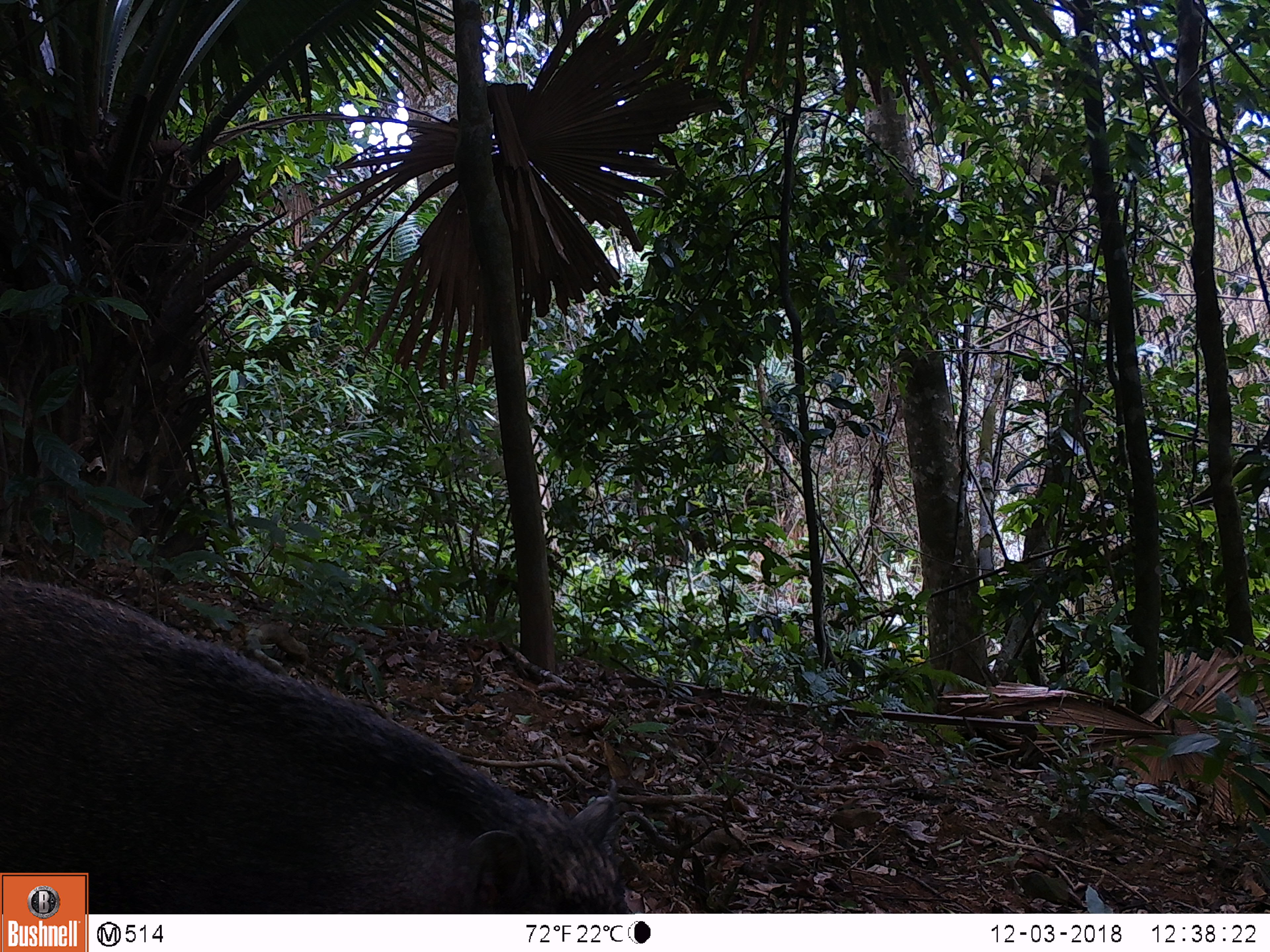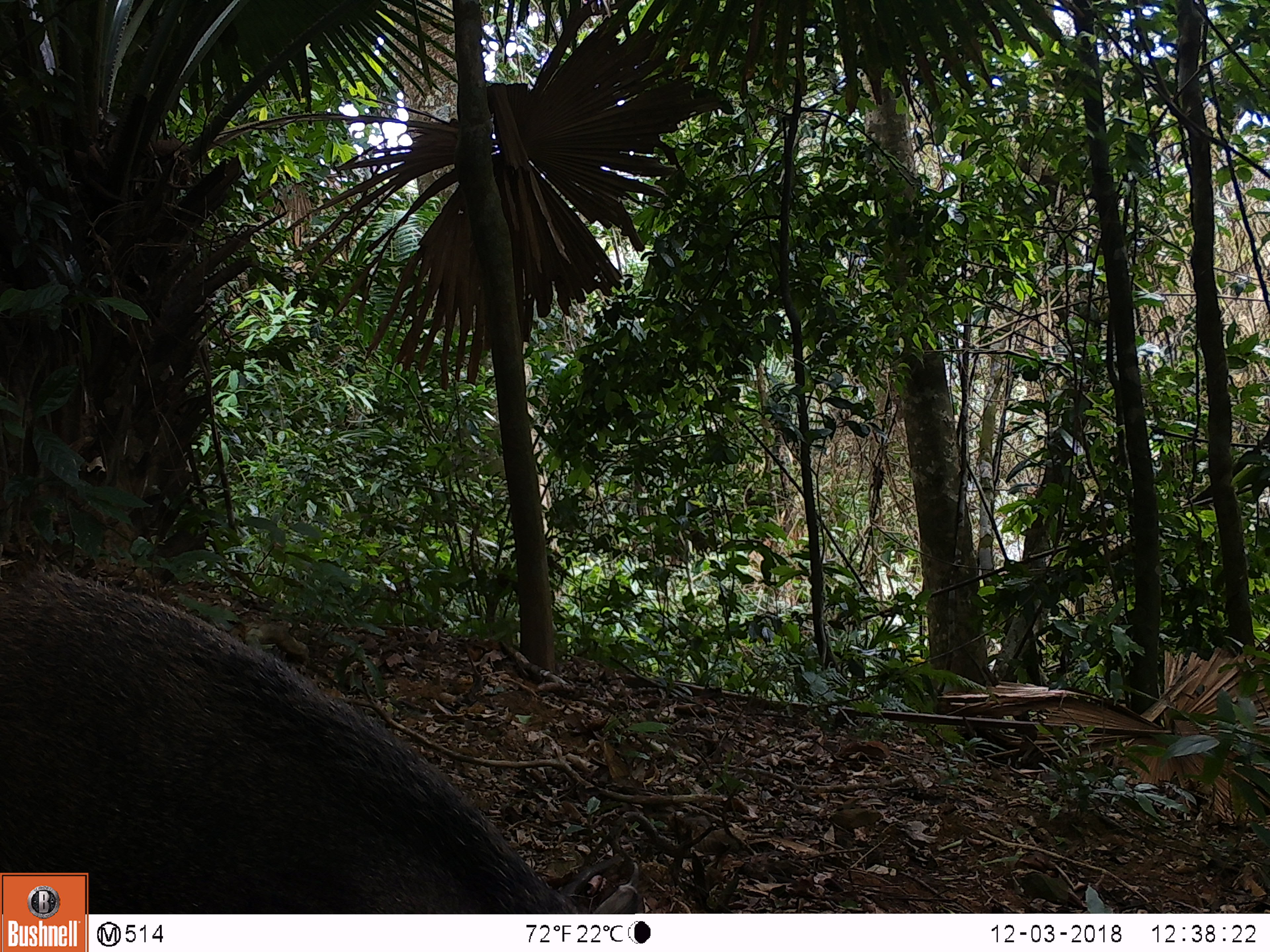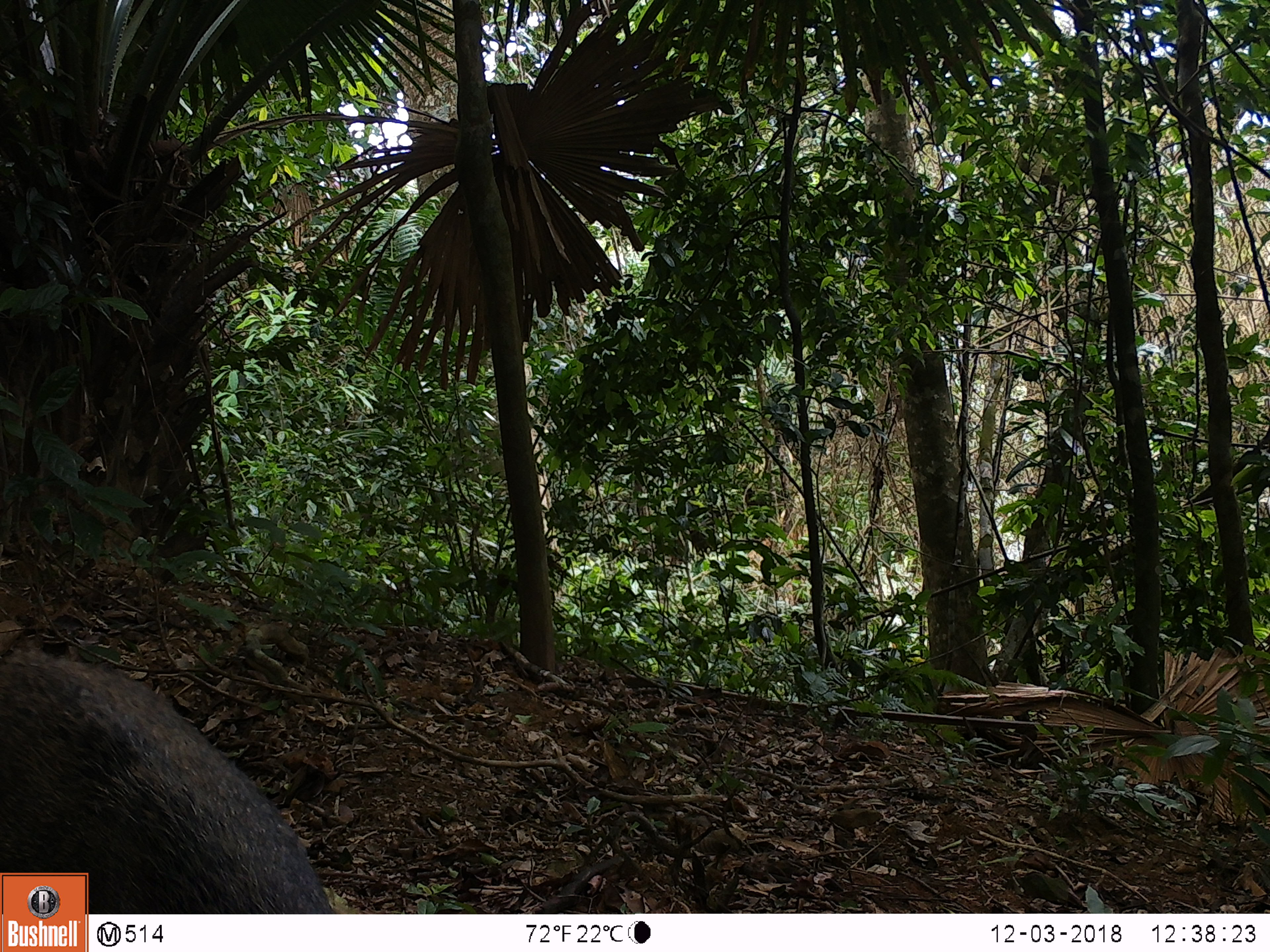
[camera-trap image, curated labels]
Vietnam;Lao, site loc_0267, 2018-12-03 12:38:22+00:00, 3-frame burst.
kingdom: Animalia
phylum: Chordata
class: Mammalia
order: Artiodactyla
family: Suidae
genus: Sus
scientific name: Sus scrofa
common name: eurasian wild pig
Eurasian wild pig (Sus scrofa). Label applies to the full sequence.